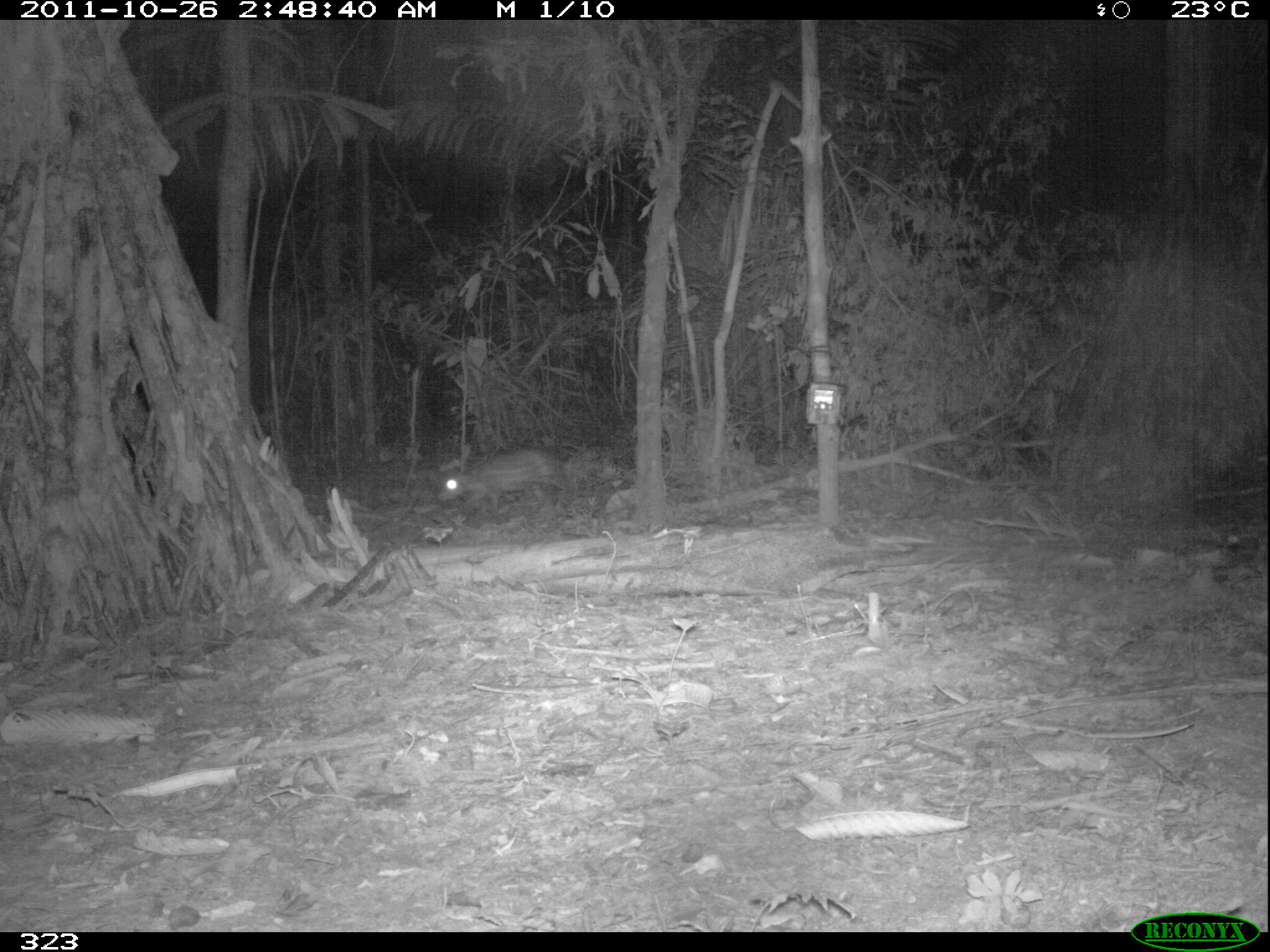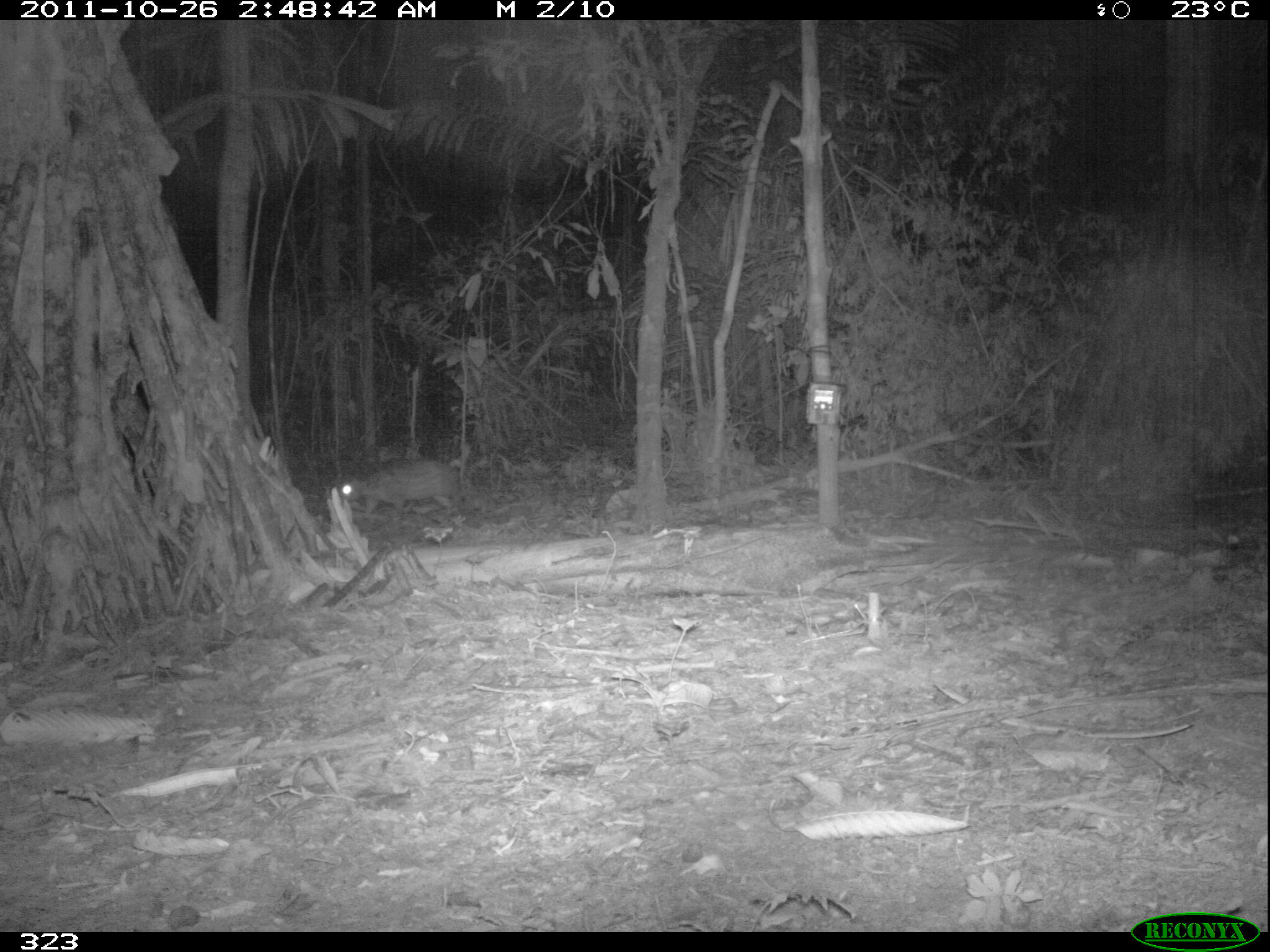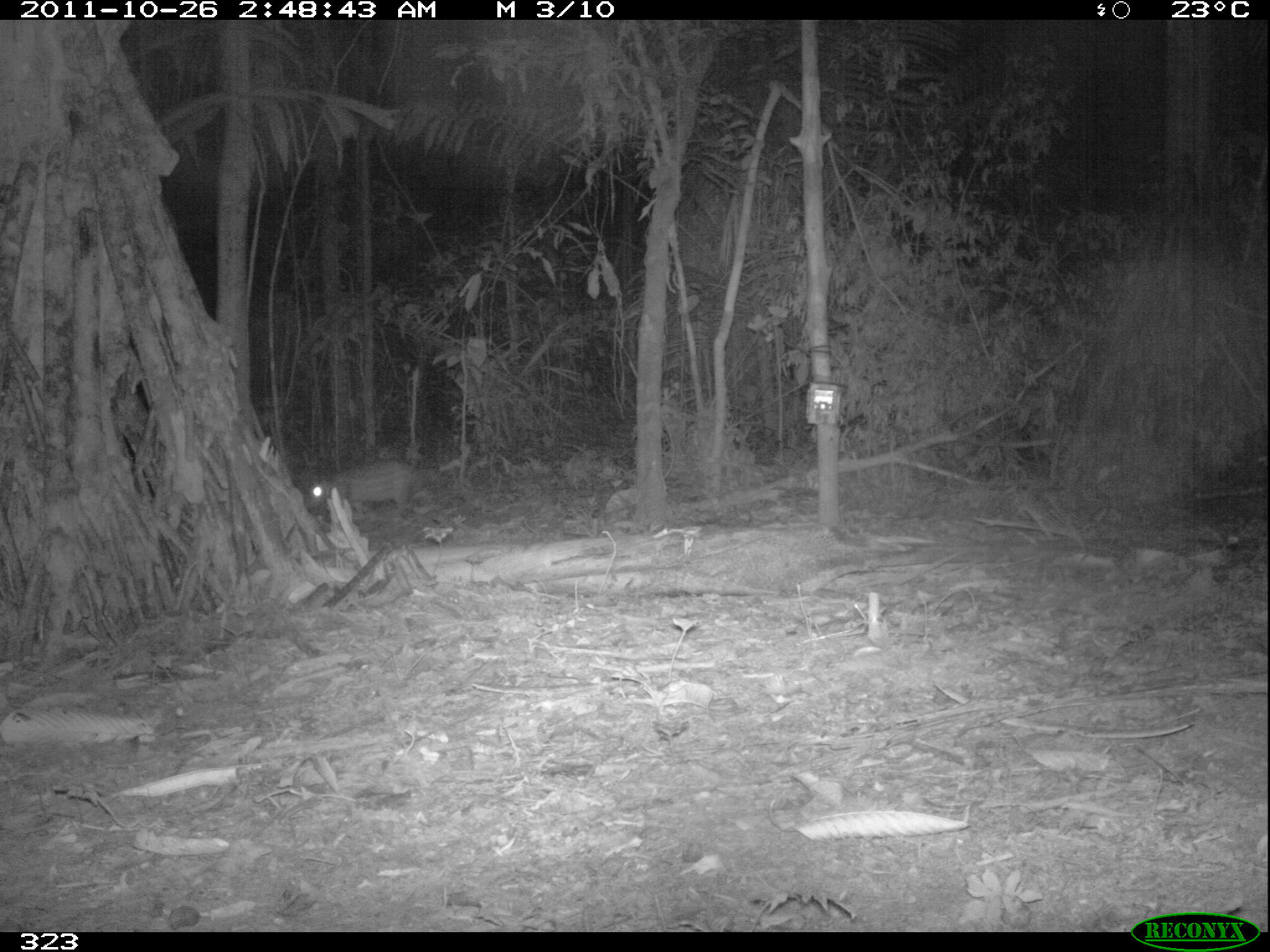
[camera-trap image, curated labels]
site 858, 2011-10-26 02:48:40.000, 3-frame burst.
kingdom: Animalia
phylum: Chordata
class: Mammalia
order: Rodentia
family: Cuniculidae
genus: Cuniculus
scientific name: Cuniculus paca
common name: spotted paca